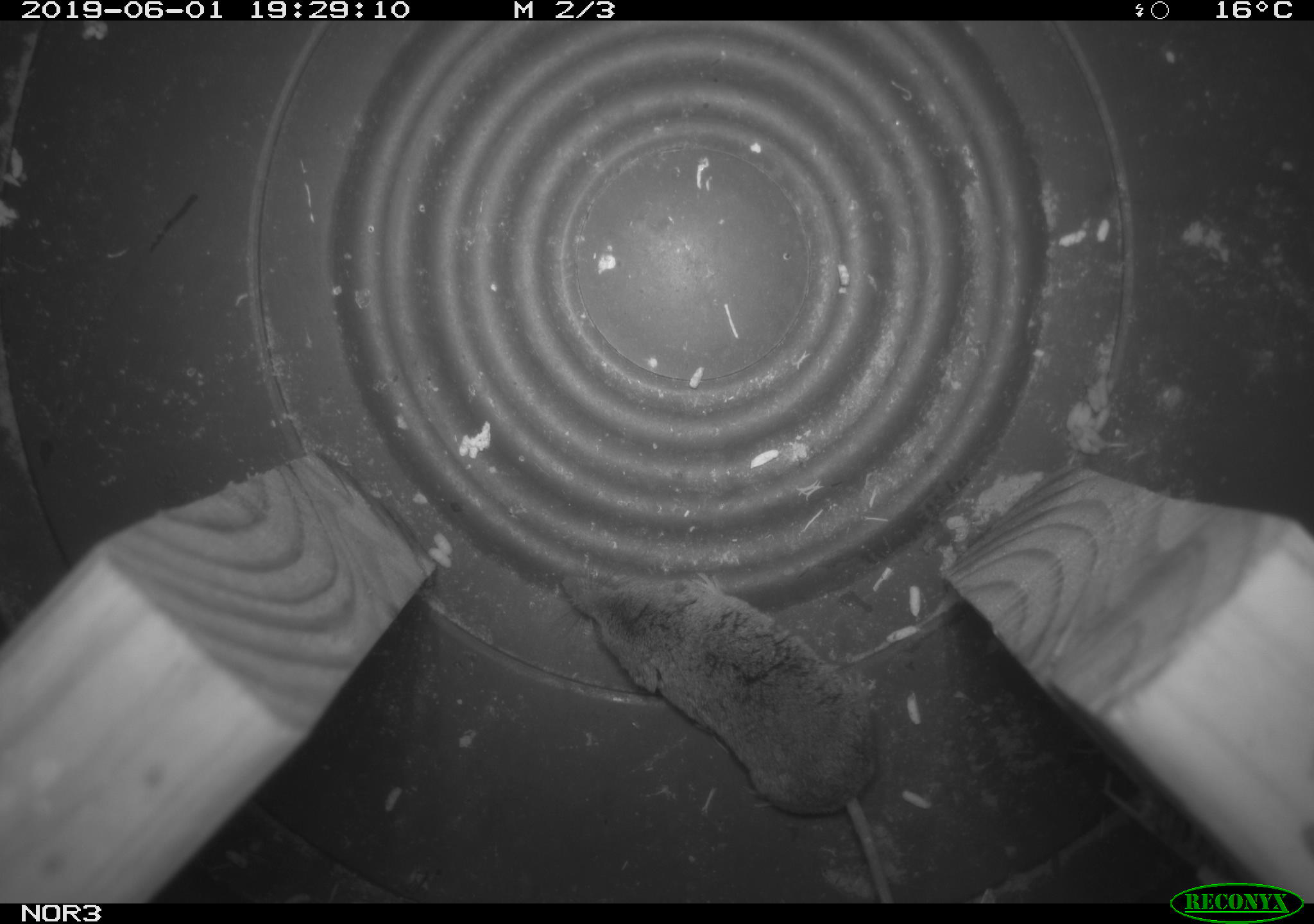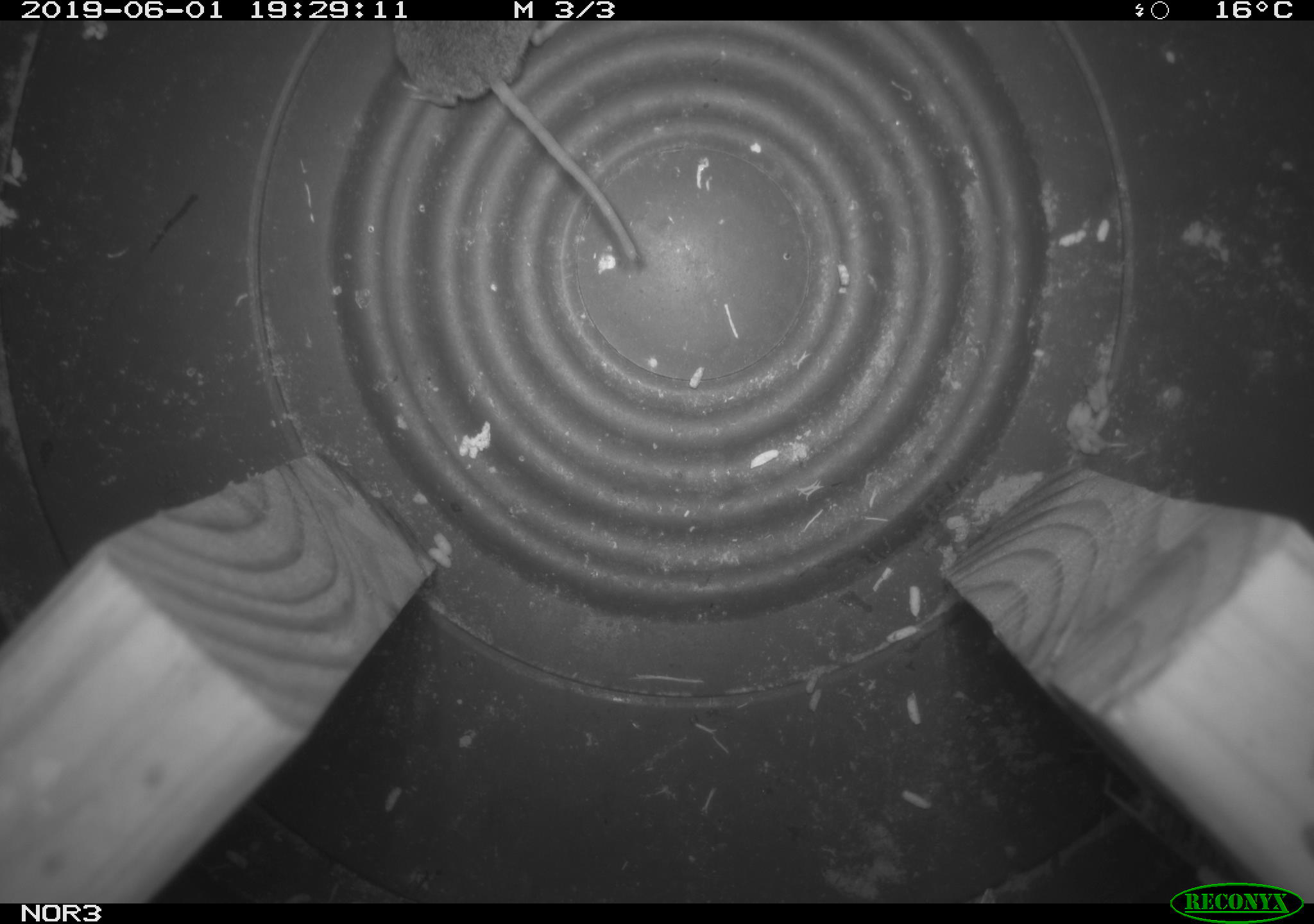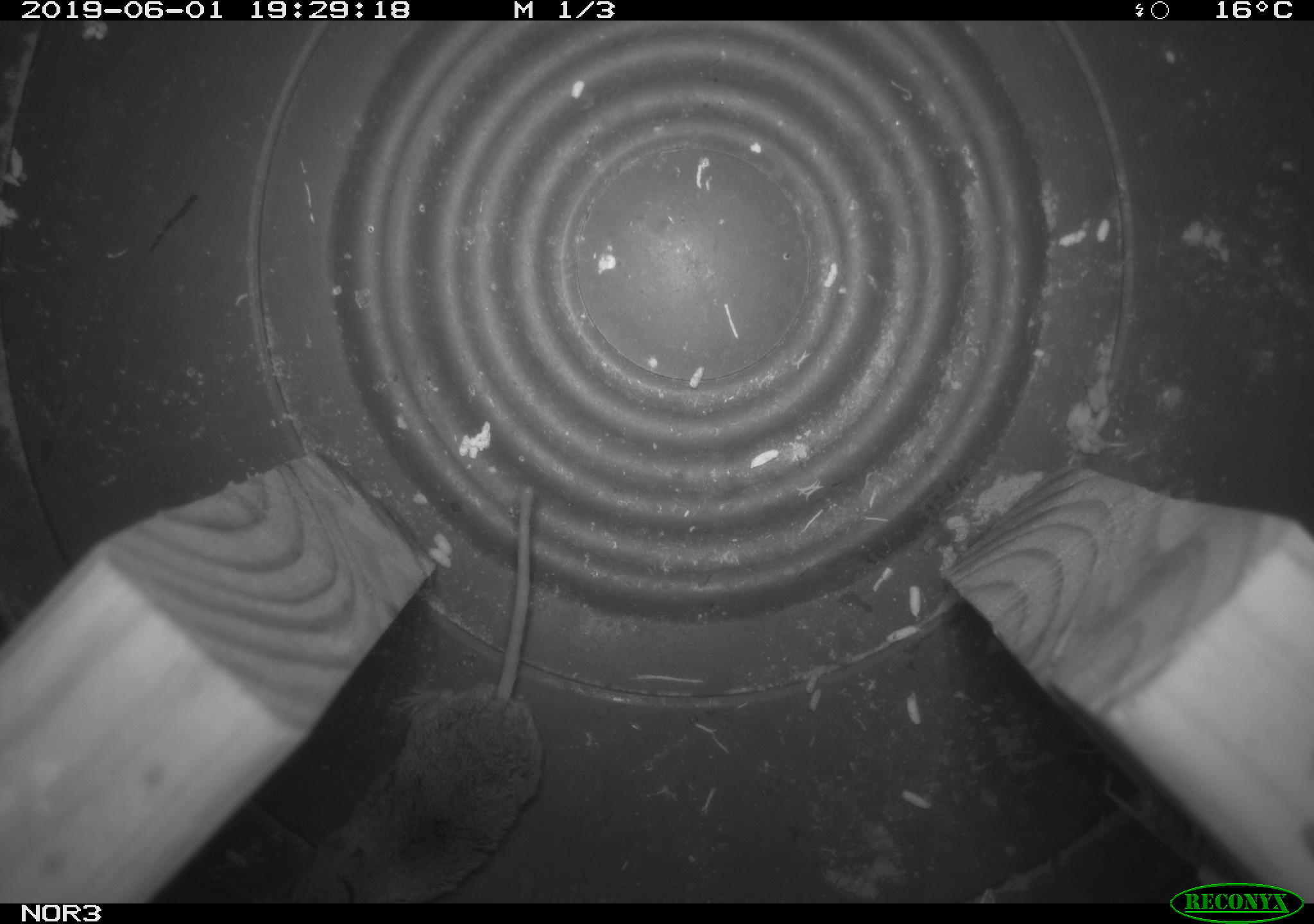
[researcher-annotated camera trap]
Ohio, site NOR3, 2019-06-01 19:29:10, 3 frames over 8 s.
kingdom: Animalia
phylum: Chordata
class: Mammalia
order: Eulipotyphla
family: Soricidae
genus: Sorex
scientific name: Sorex cinereus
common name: masked shrew